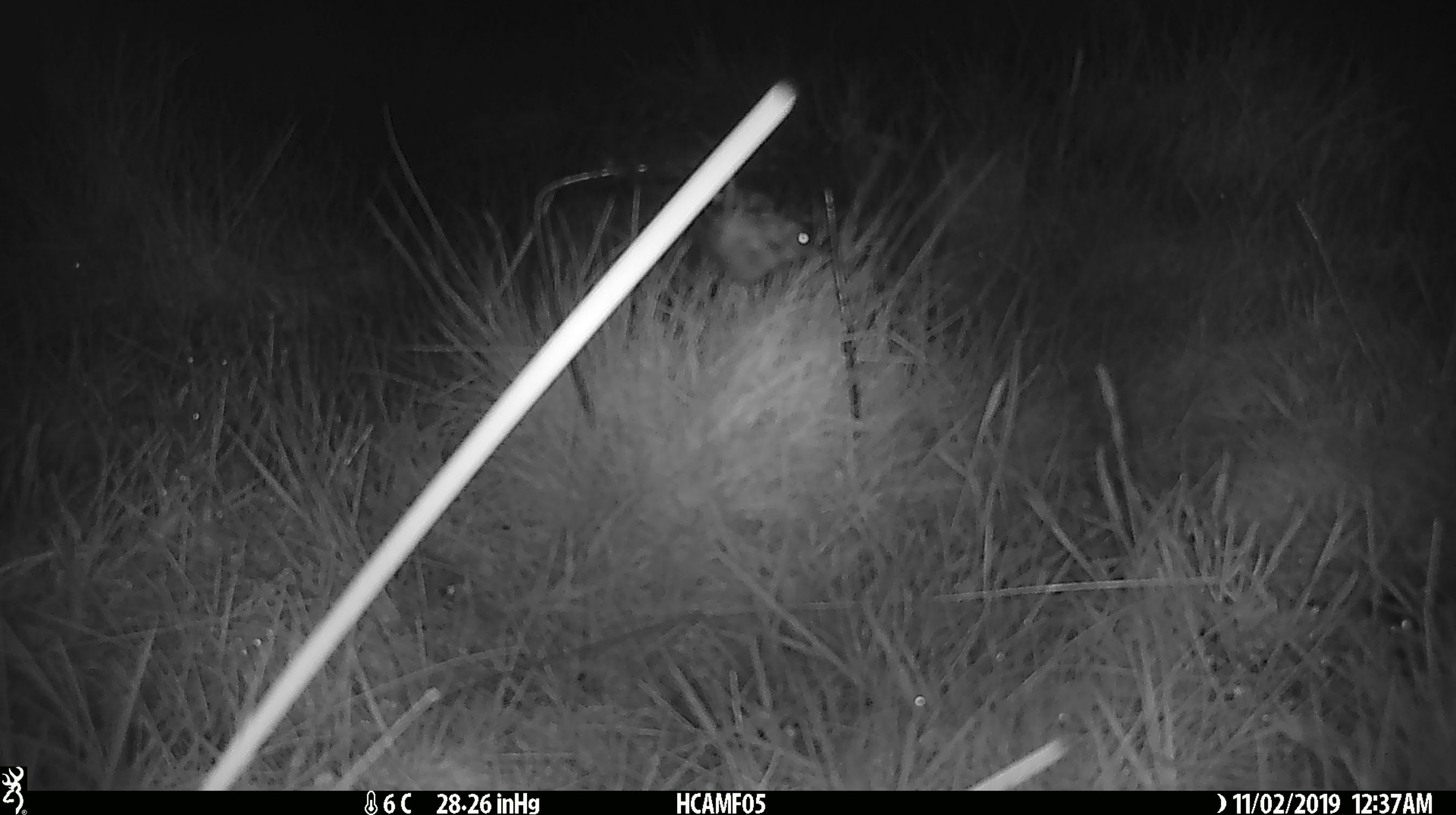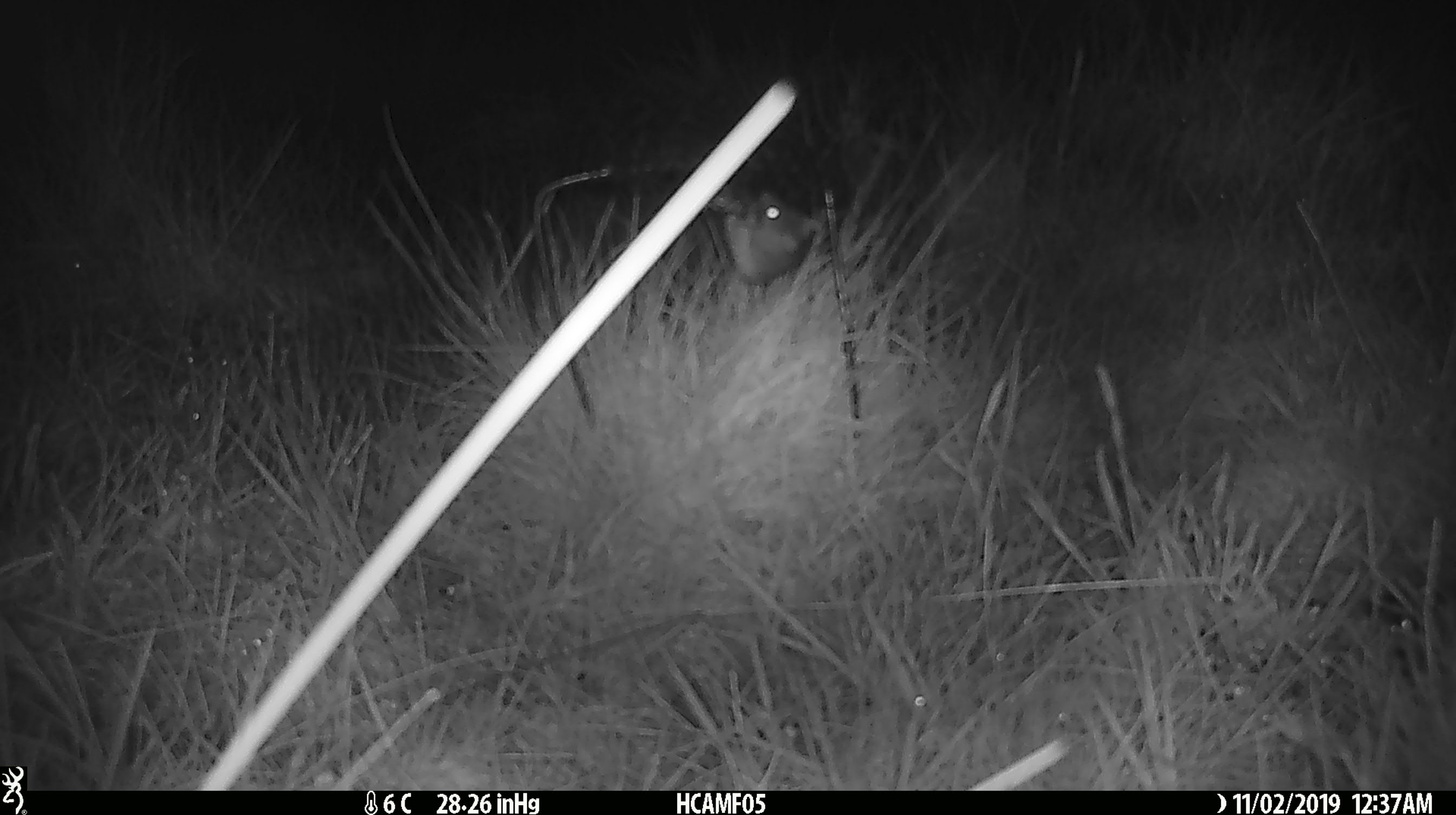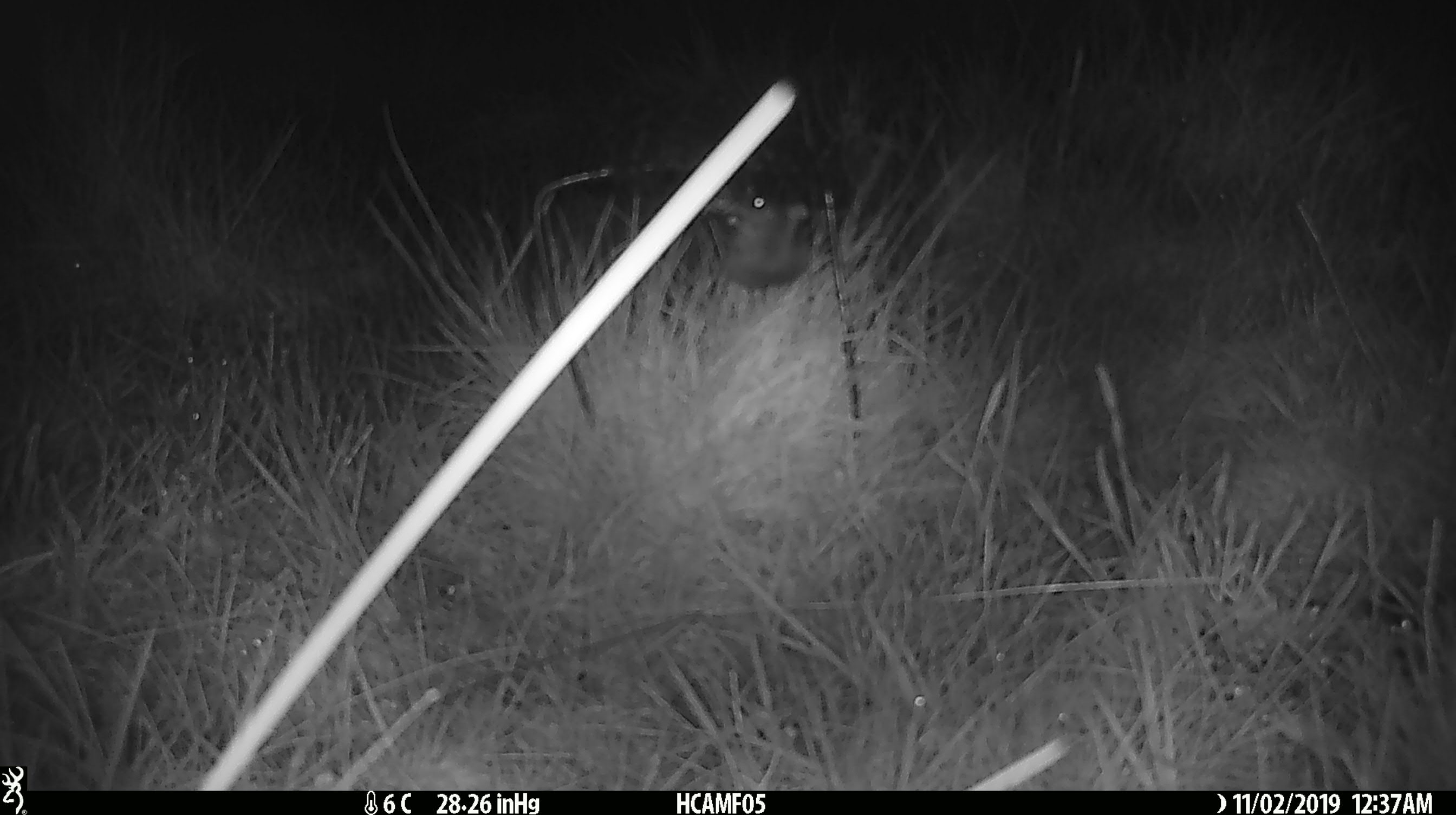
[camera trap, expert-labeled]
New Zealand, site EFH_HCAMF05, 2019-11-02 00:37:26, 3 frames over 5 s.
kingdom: Animalia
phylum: Chordata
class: Mammalia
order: Rodentia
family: Muridae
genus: Mus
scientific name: Mus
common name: mouse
Mouse (Mus).